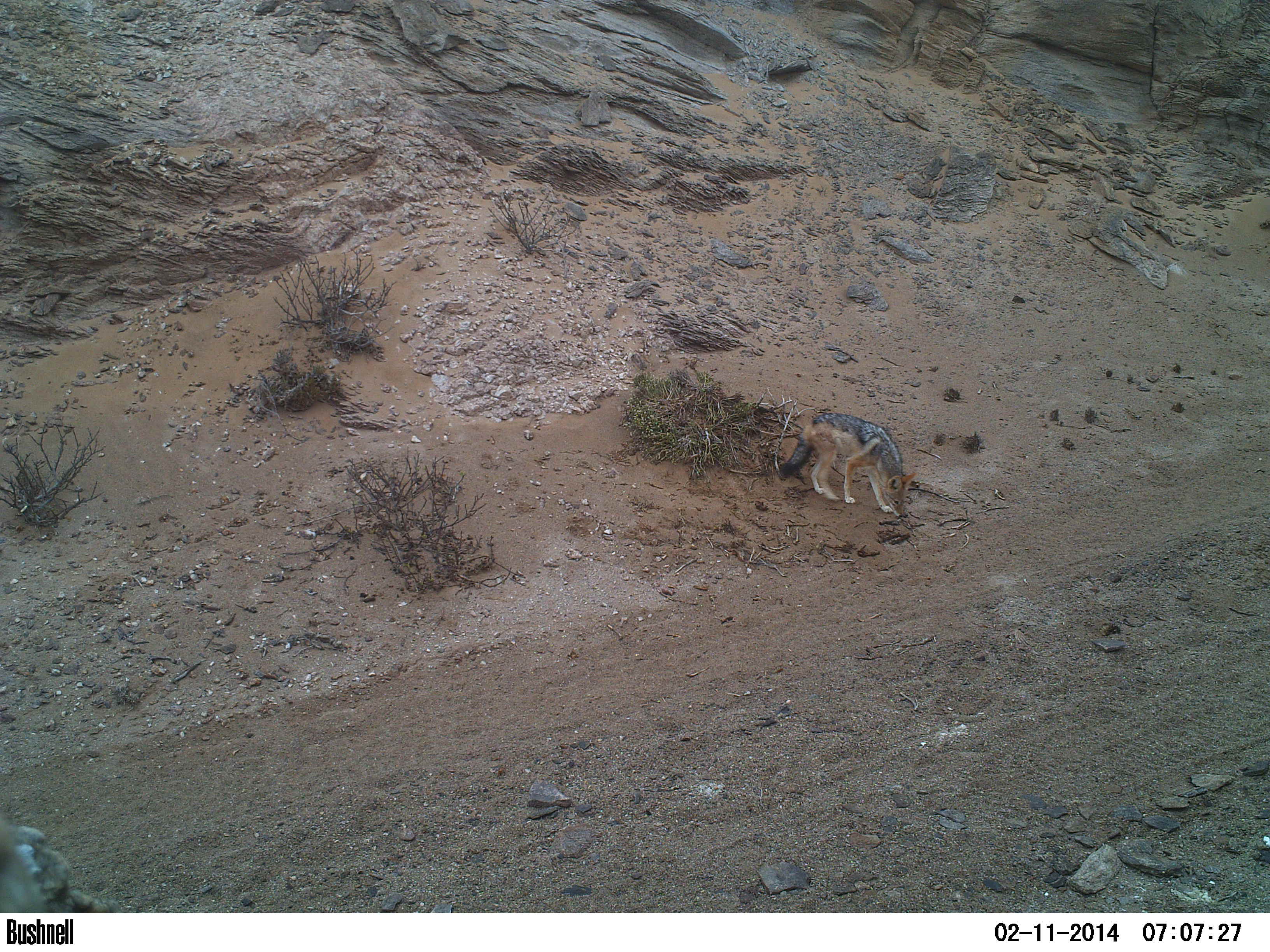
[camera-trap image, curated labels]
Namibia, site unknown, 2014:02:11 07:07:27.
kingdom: Animalia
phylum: Chordata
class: Mammalia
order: Carnivora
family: Canidae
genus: Lupulella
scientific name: Lupulella mesomelas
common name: black-backed jackal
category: canis mesomelas